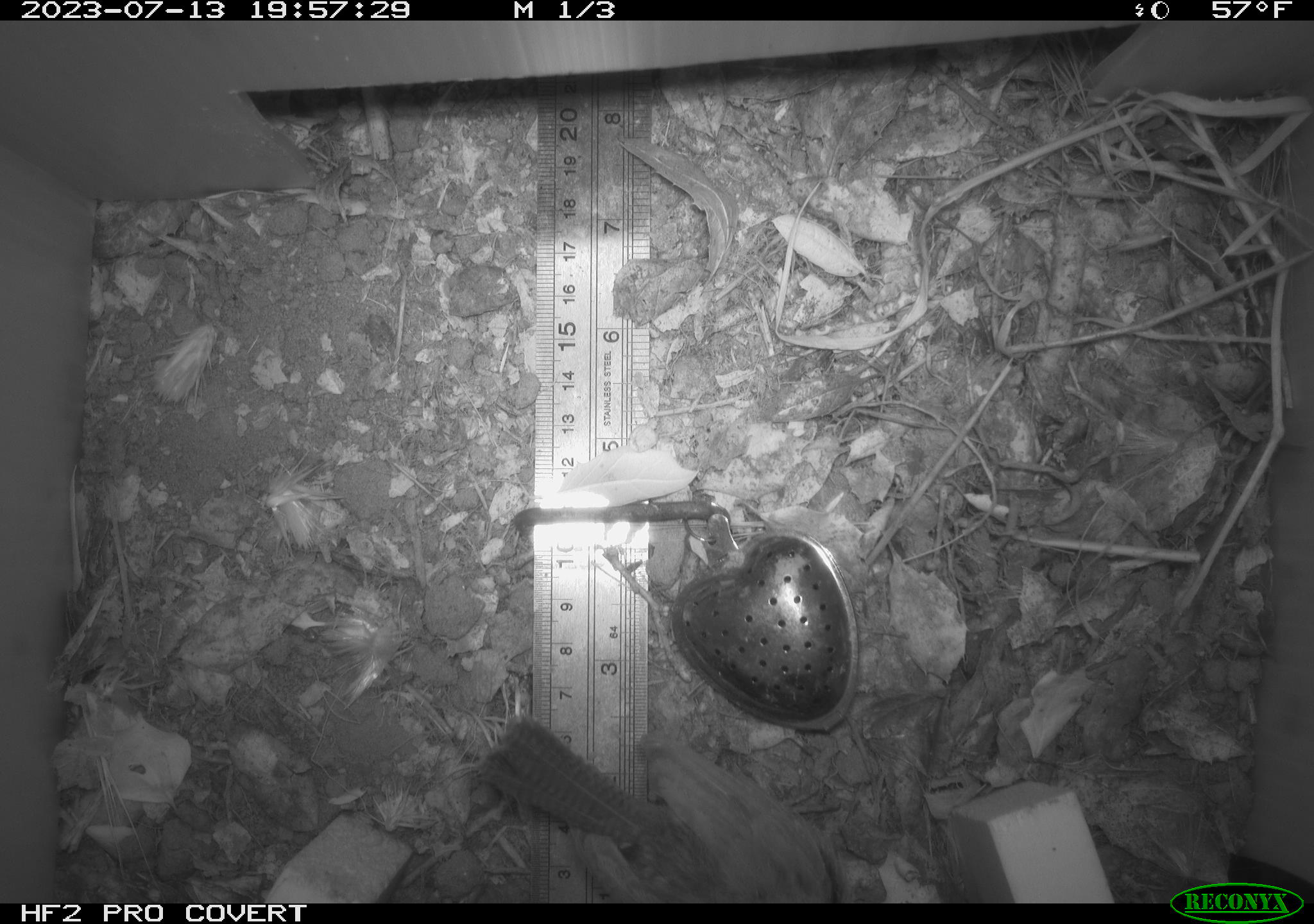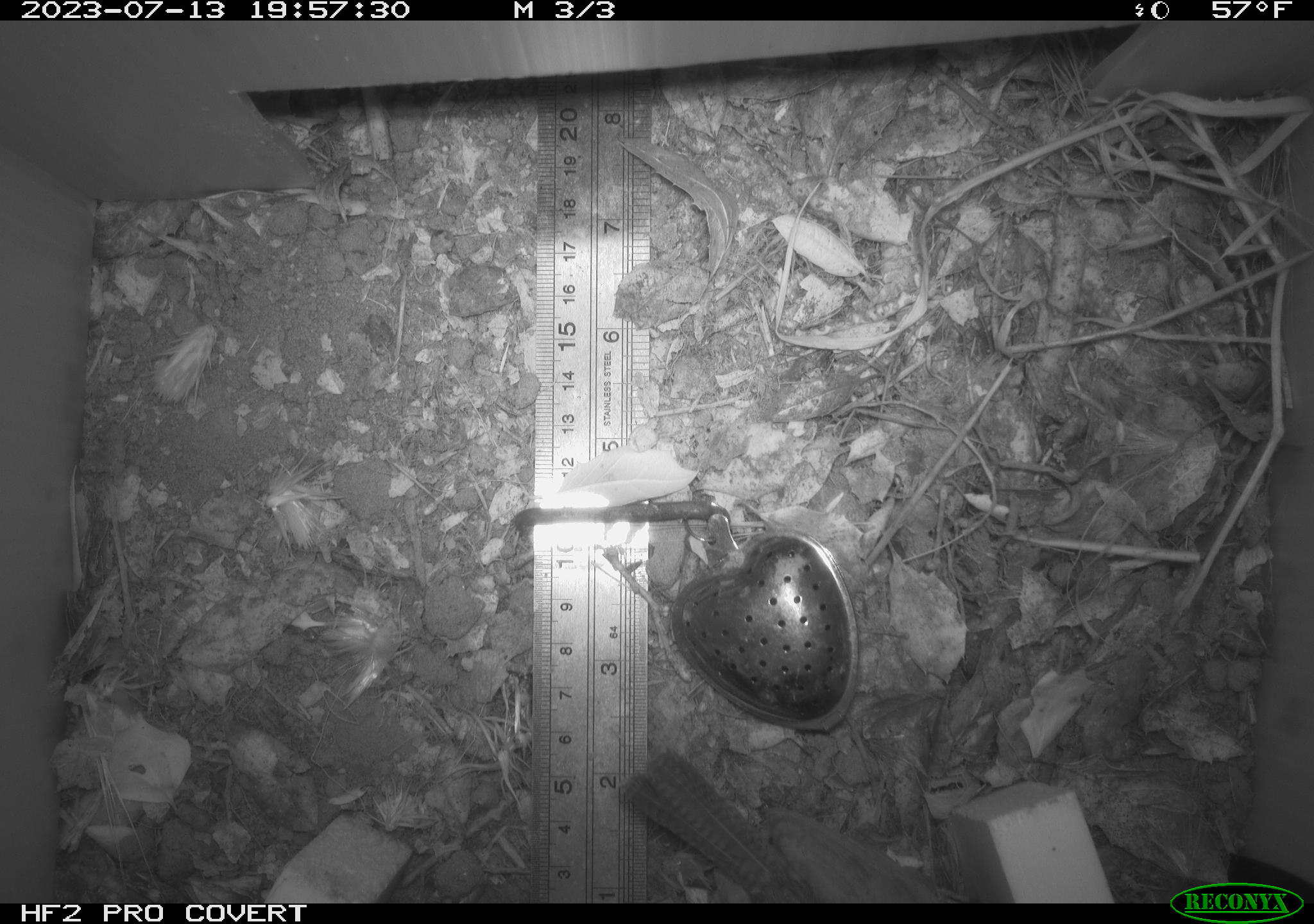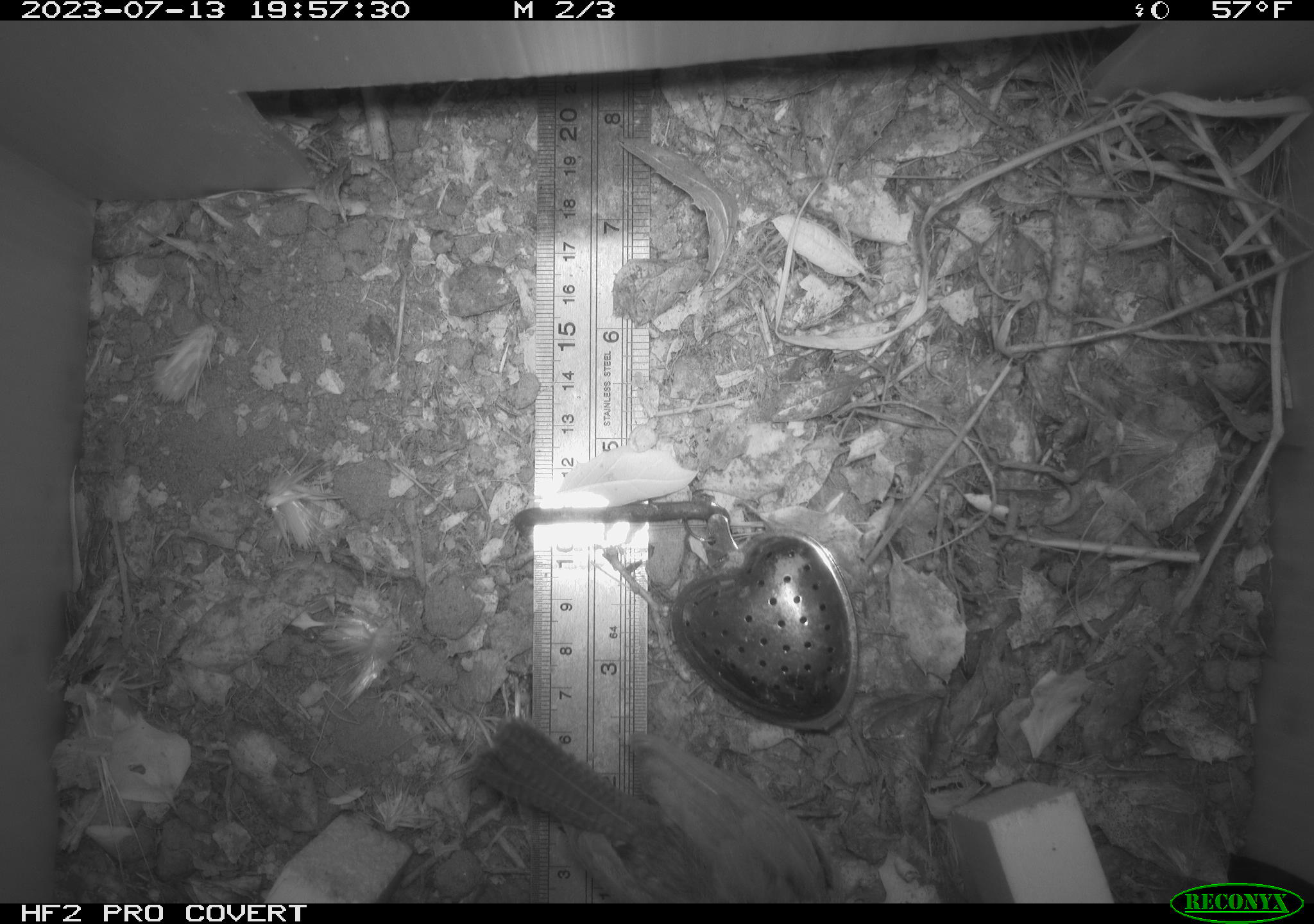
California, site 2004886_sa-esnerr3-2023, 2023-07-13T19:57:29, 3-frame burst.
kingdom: Animalia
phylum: Chordata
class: Aves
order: Passeriformes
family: Troglodytidae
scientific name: Troglodytidae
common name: wren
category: troglodytidae family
Troglodytidae family (wren) (Troglodytidae).